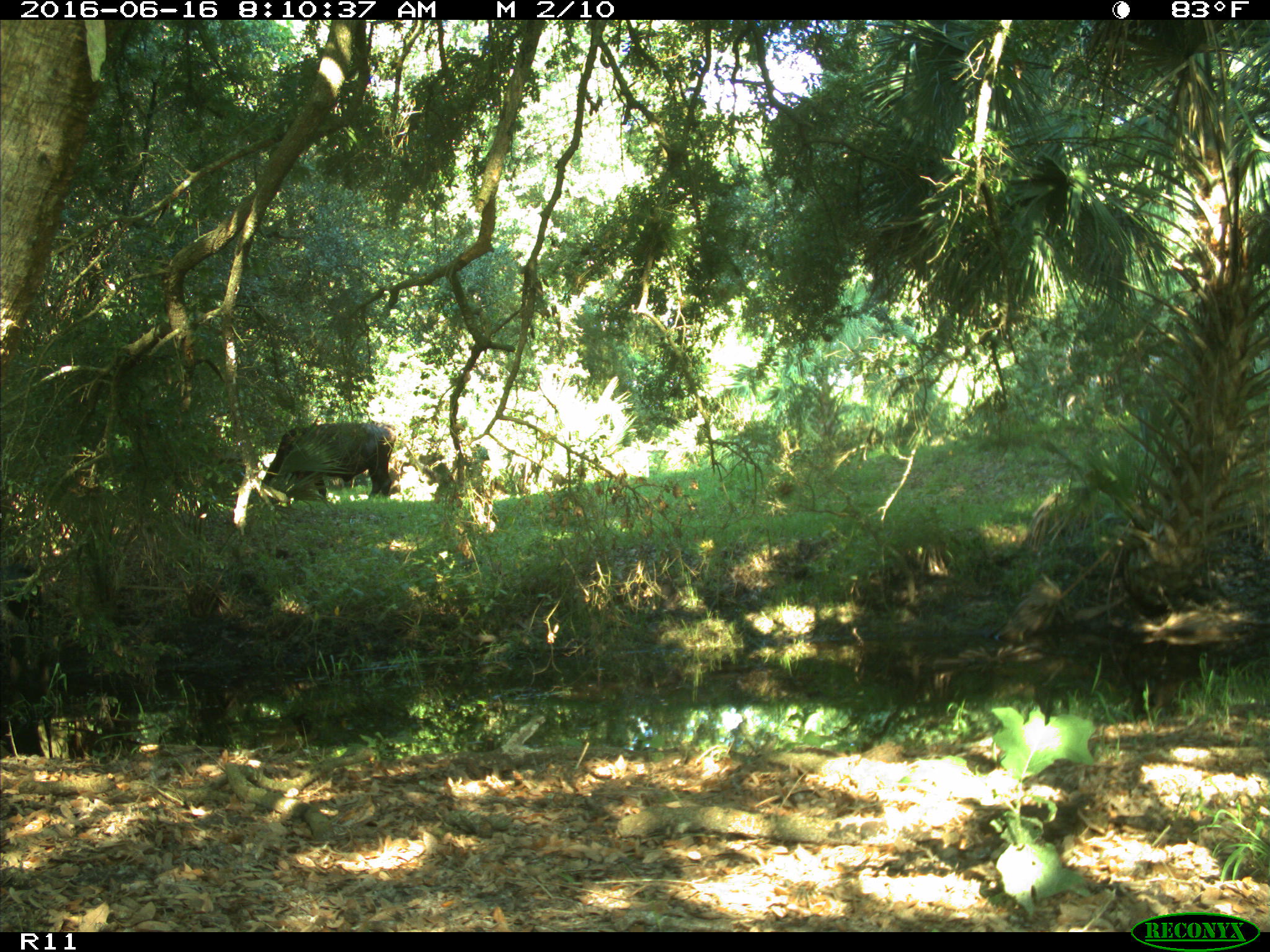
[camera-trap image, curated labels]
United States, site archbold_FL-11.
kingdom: Animalia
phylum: Chordata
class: Mammalia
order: Artiodactyla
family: Bovidae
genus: Bos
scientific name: Bos taurus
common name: domestic cow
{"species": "Bos taurus (domestic cow)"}